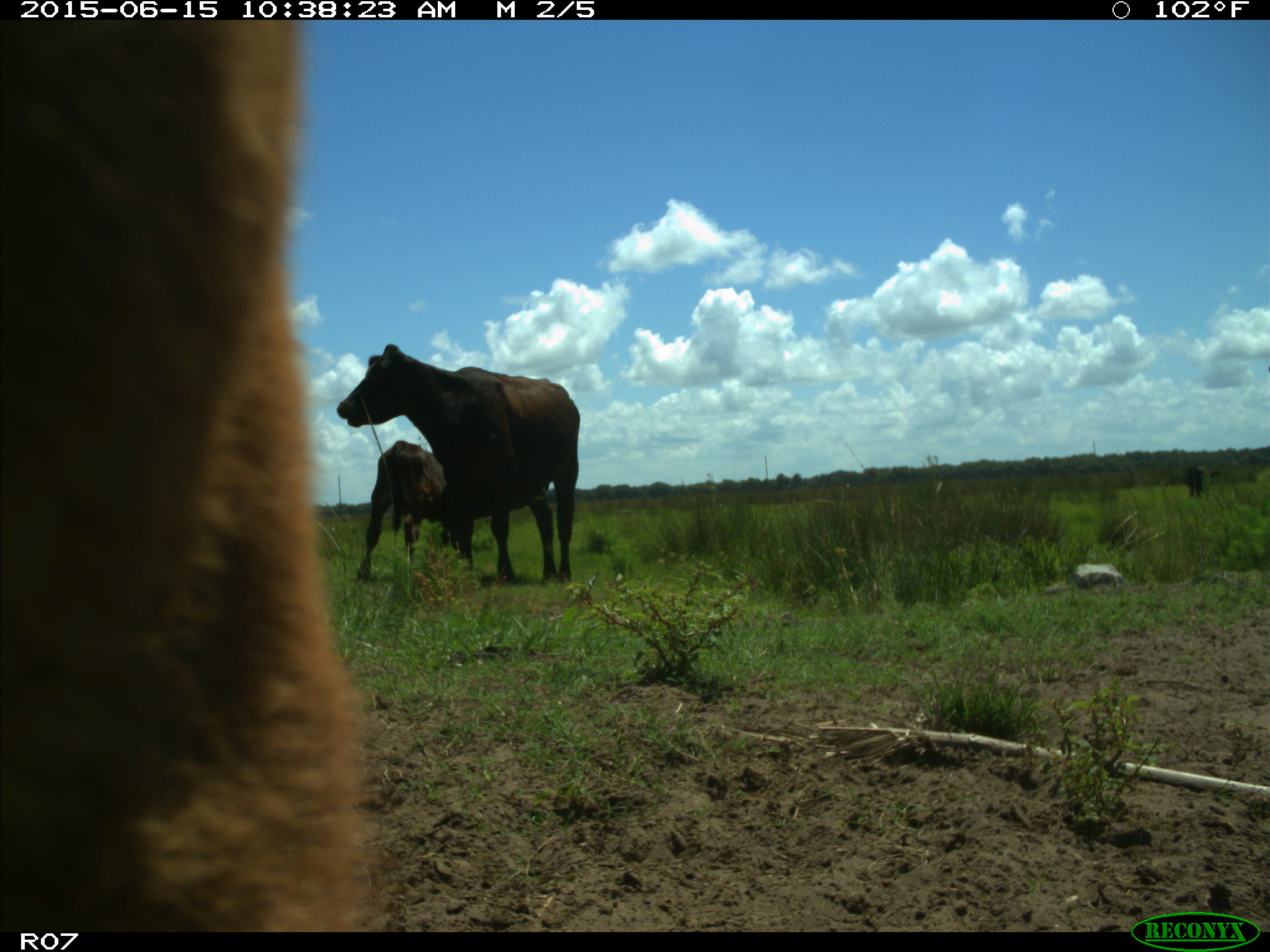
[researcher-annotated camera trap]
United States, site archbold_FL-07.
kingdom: Animalia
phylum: Chordata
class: Mammalia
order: Artiodactyla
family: Bovidae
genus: Bos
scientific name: Bos taurus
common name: domestic cow